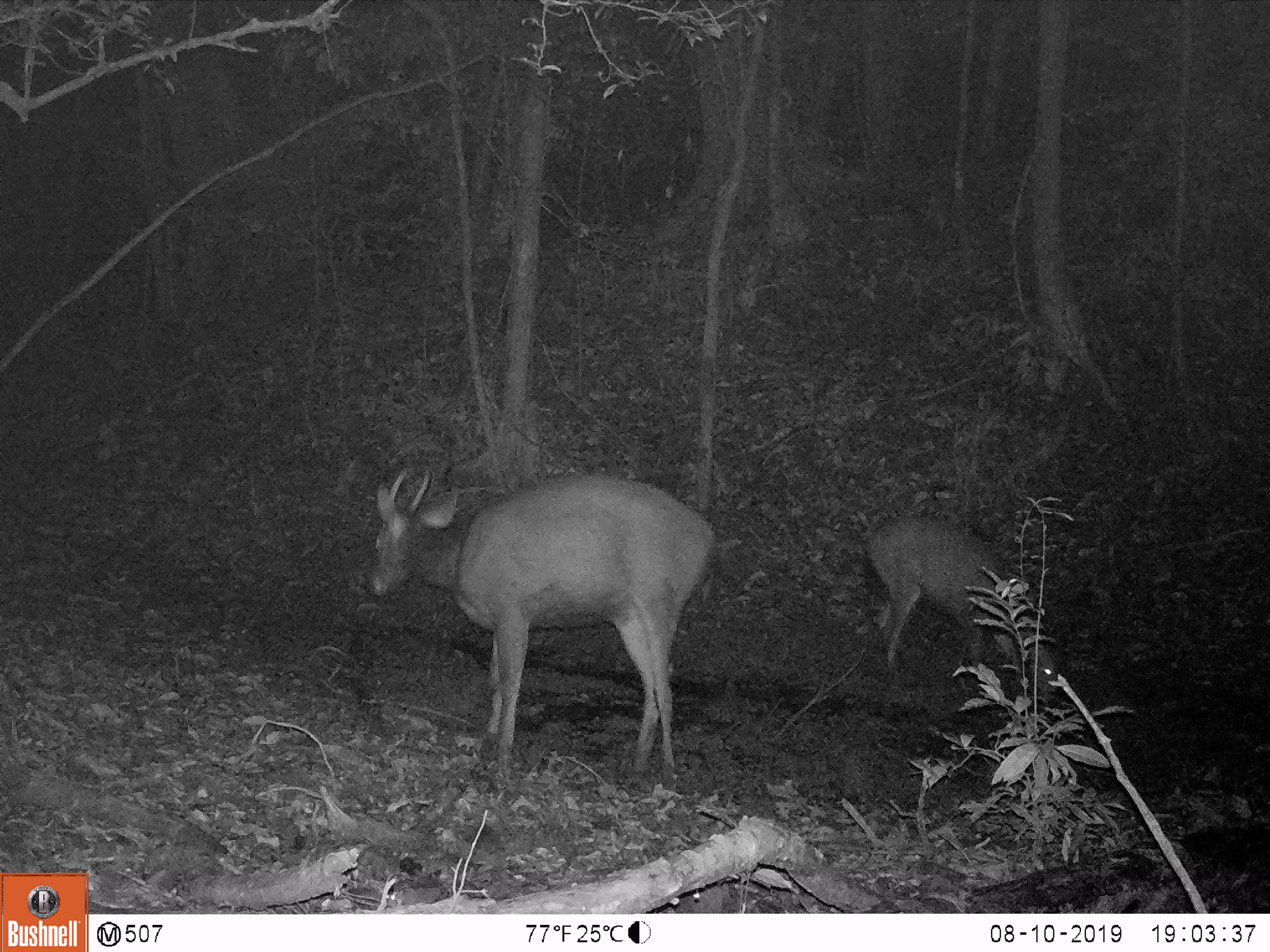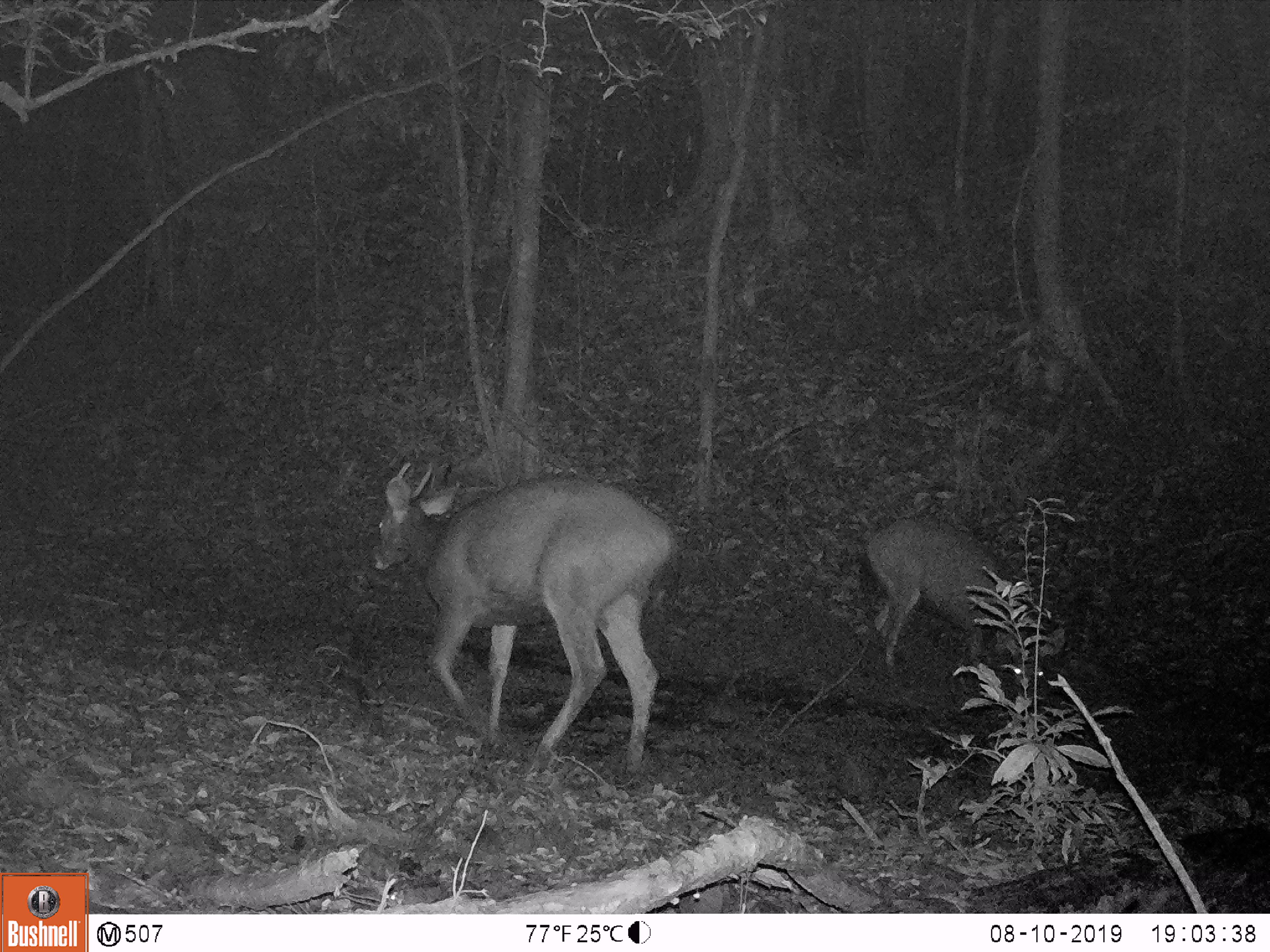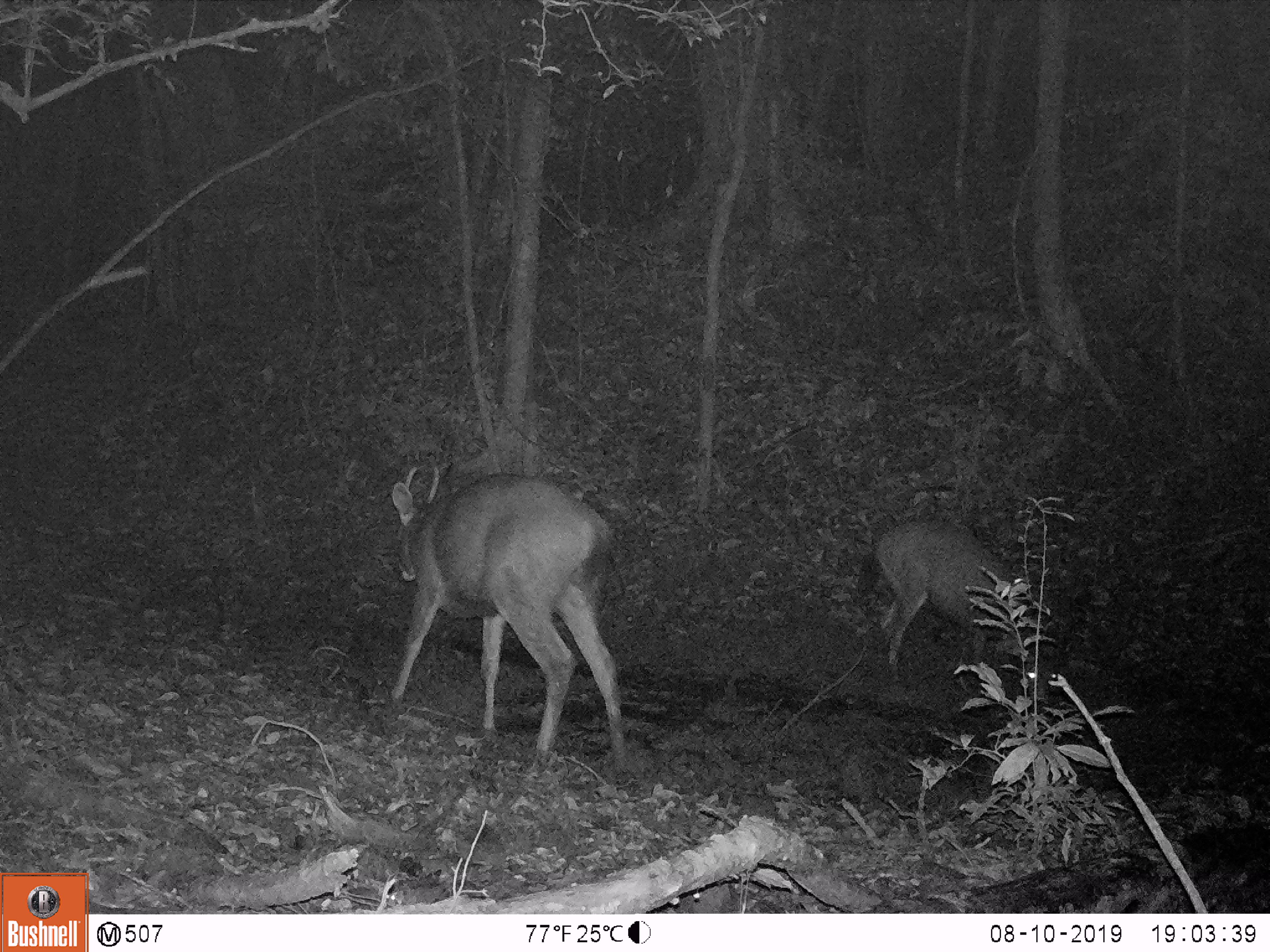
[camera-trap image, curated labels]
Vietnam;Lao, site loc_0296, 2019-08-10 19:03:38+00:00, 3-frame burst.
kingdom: Animalia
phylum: Chordata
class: Mammalia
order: Artiodactyla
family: Cervidae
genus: Rusa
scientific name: Rusa unicolor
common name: sambar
Sambar (Rusa unicolor). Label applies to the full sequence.